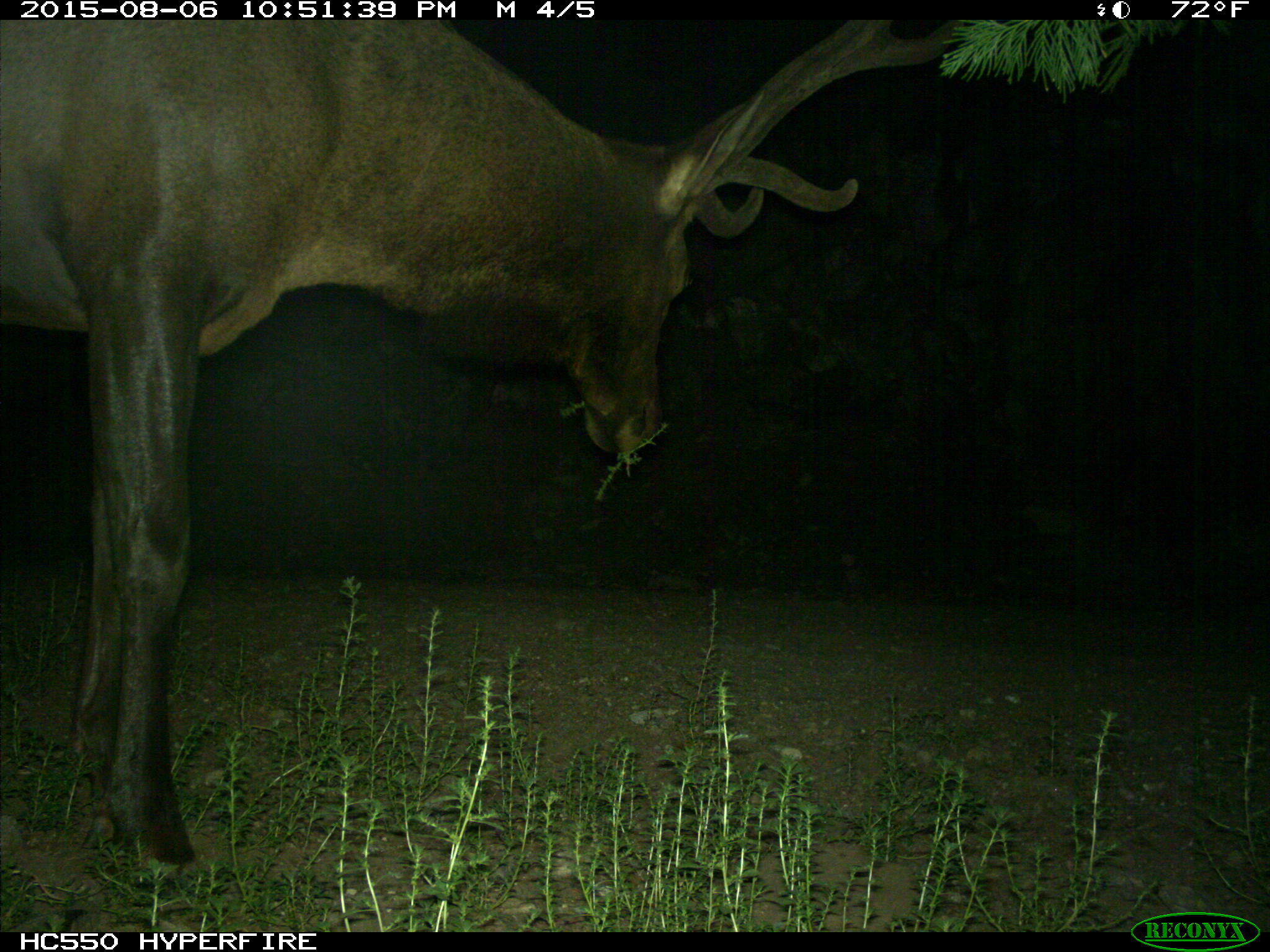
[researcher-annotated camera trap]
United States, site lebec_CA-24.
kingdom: Animalia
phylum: Chordata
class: Mammalia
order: Artiodactyla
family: Cervidae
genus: Cervus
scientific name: Cervus canadensis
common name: elk